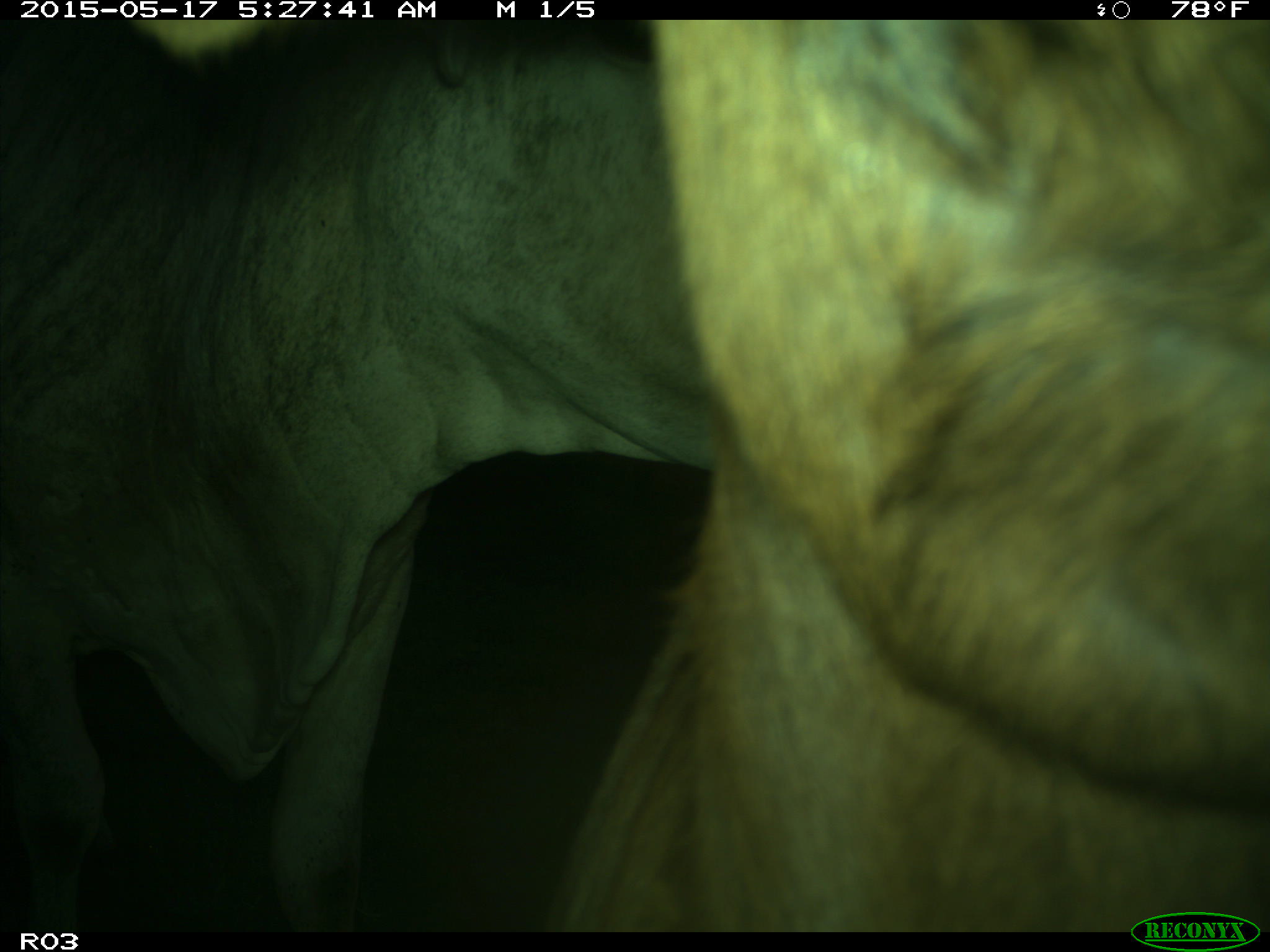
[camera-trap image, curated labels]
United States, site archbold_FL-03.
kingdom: Animalia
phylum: Chordata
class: Mammalia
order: Artiodactyla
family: Bovidae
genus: Bos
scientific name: Bos taurus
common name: domestic cow